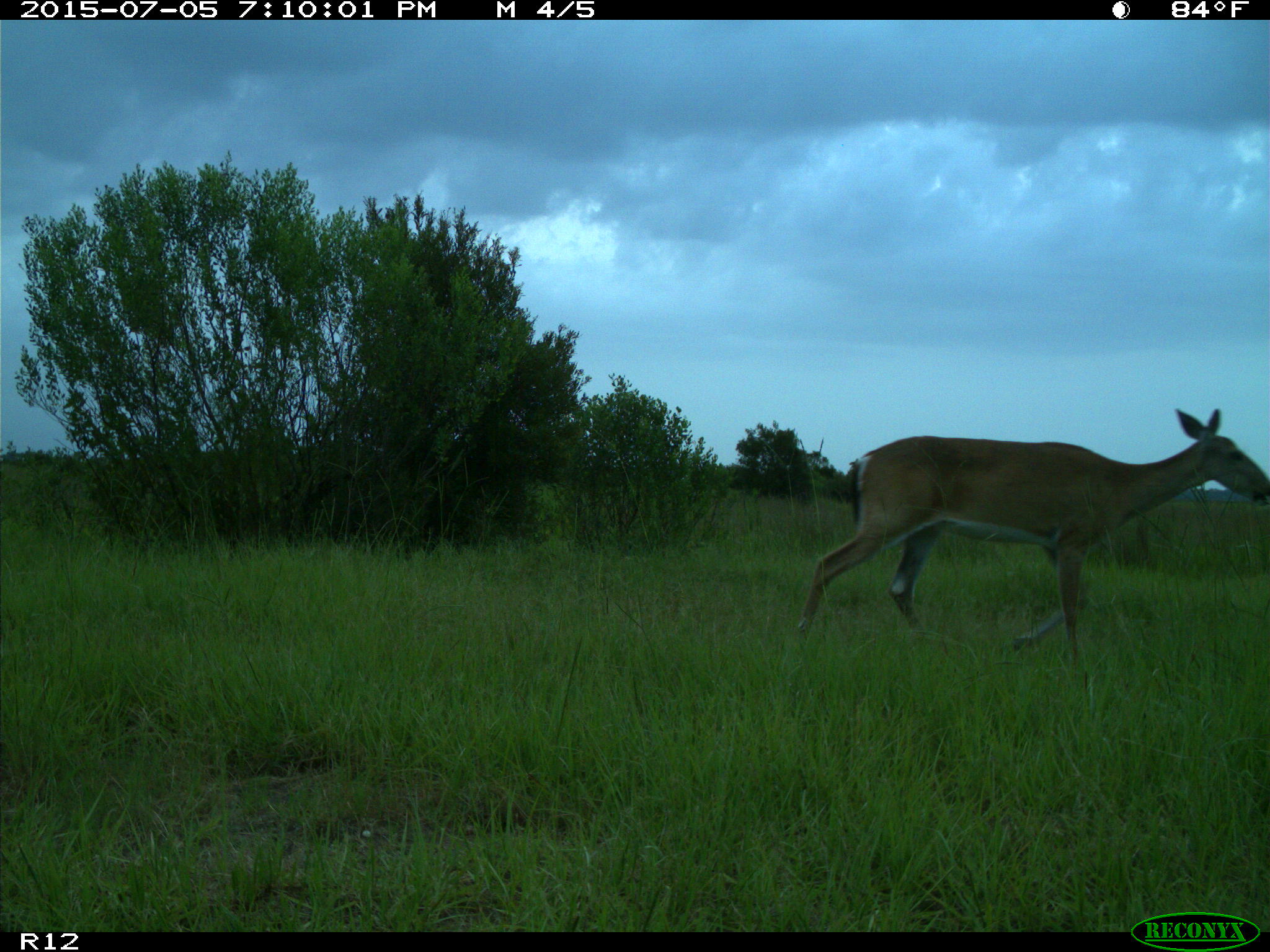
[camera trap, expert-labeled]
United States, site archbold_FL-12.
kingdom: Animalia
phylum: Chordata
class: Mammalia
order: Artiodactyla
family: Cervidae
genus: Odocoileus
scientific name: Odocoileus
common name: deer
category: unidentified deer